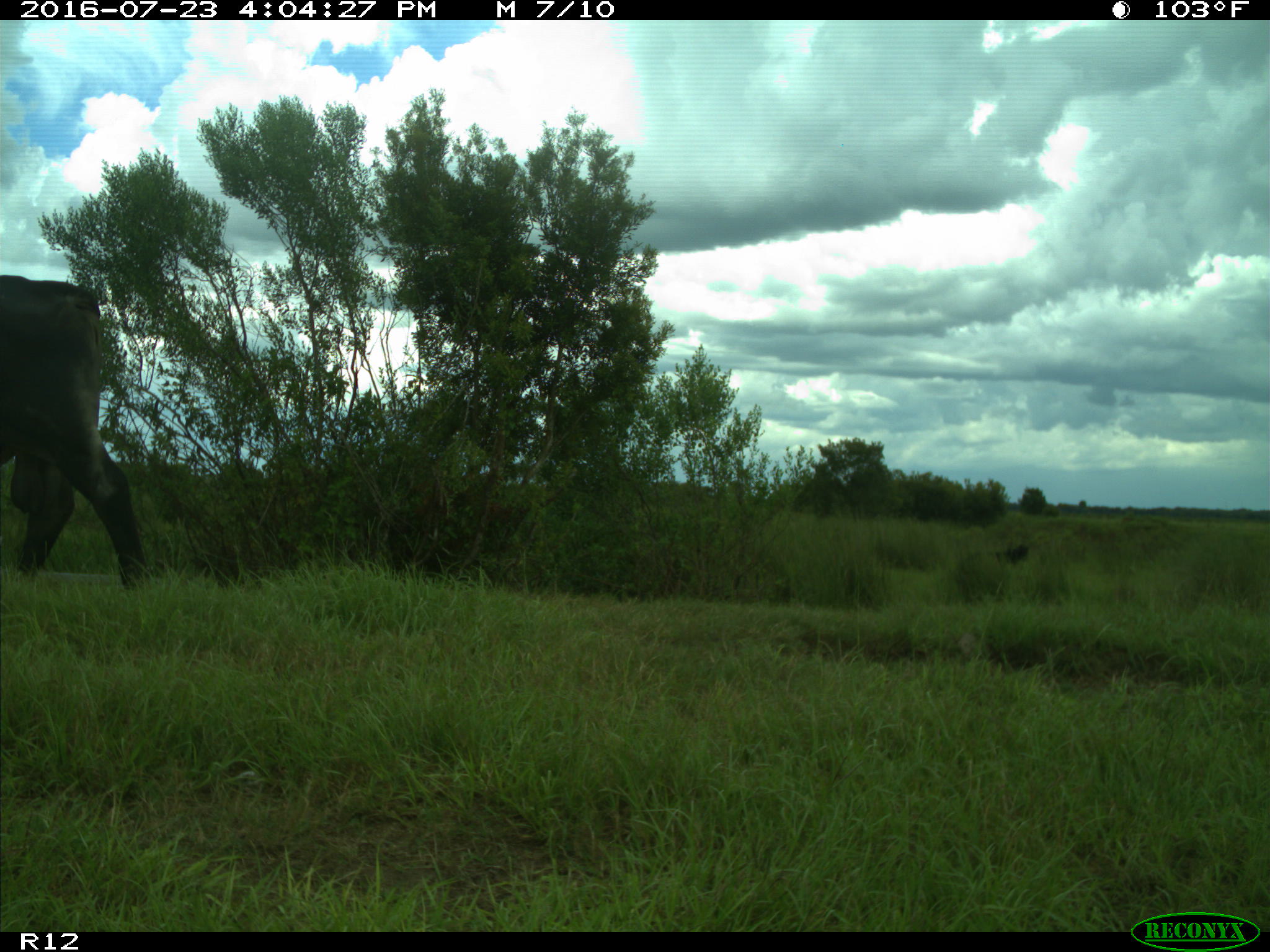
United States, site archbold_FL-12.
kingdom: Animalia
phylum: Chordata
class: Mammalia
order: Artiodactyla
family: Bovidae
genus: Bos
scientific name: Bos taurus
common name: domestic cow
Bos taurus (domestic cow).